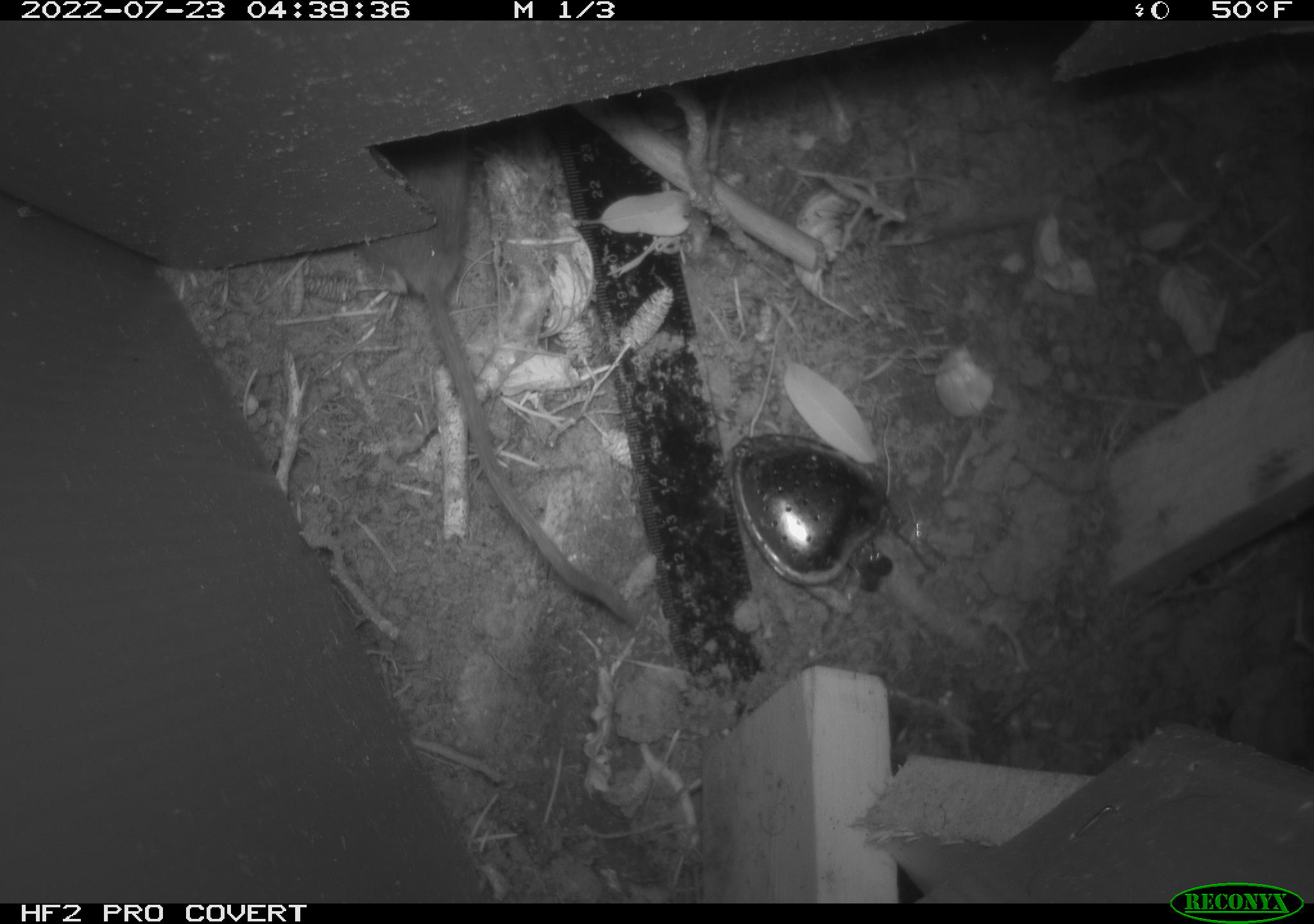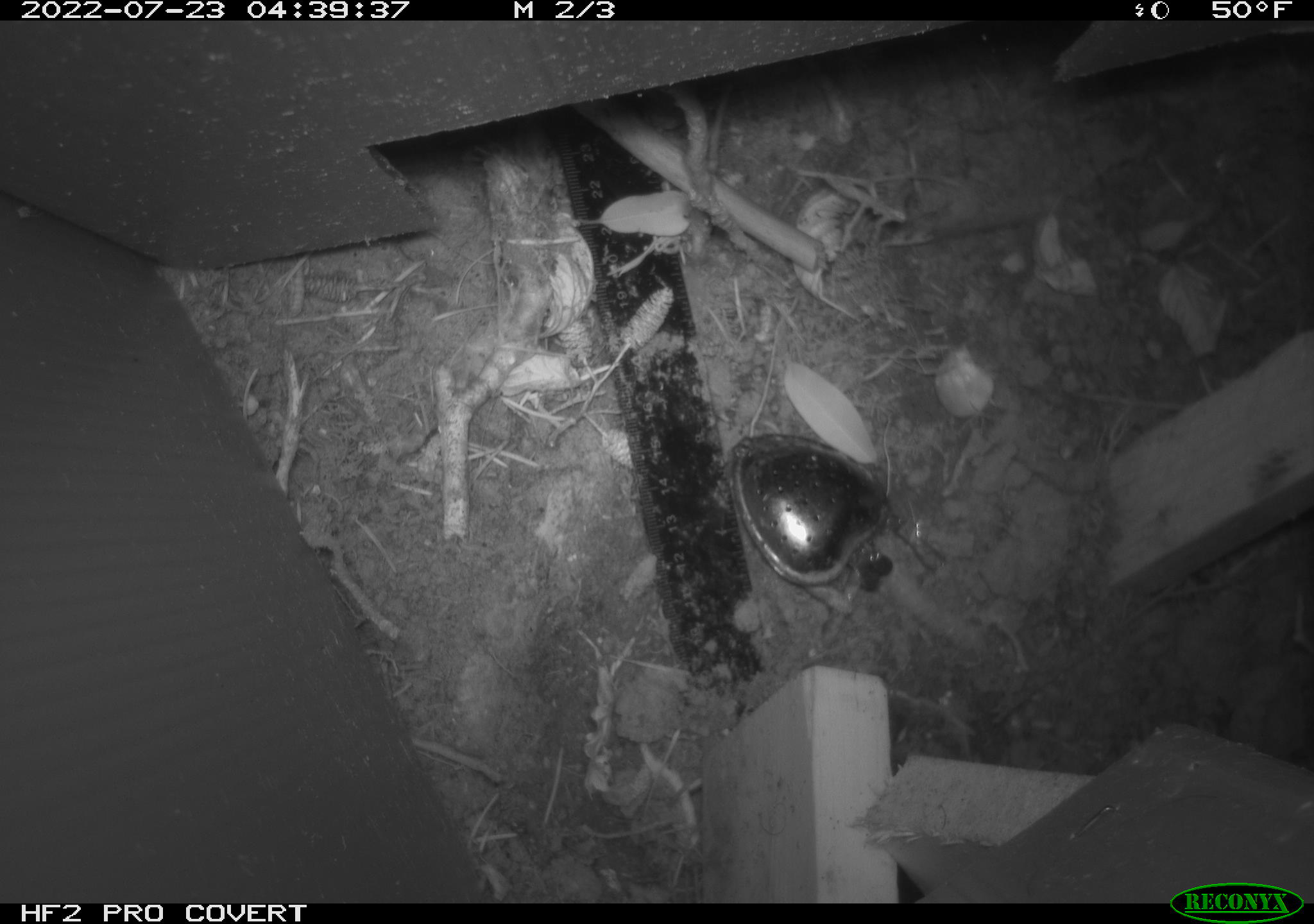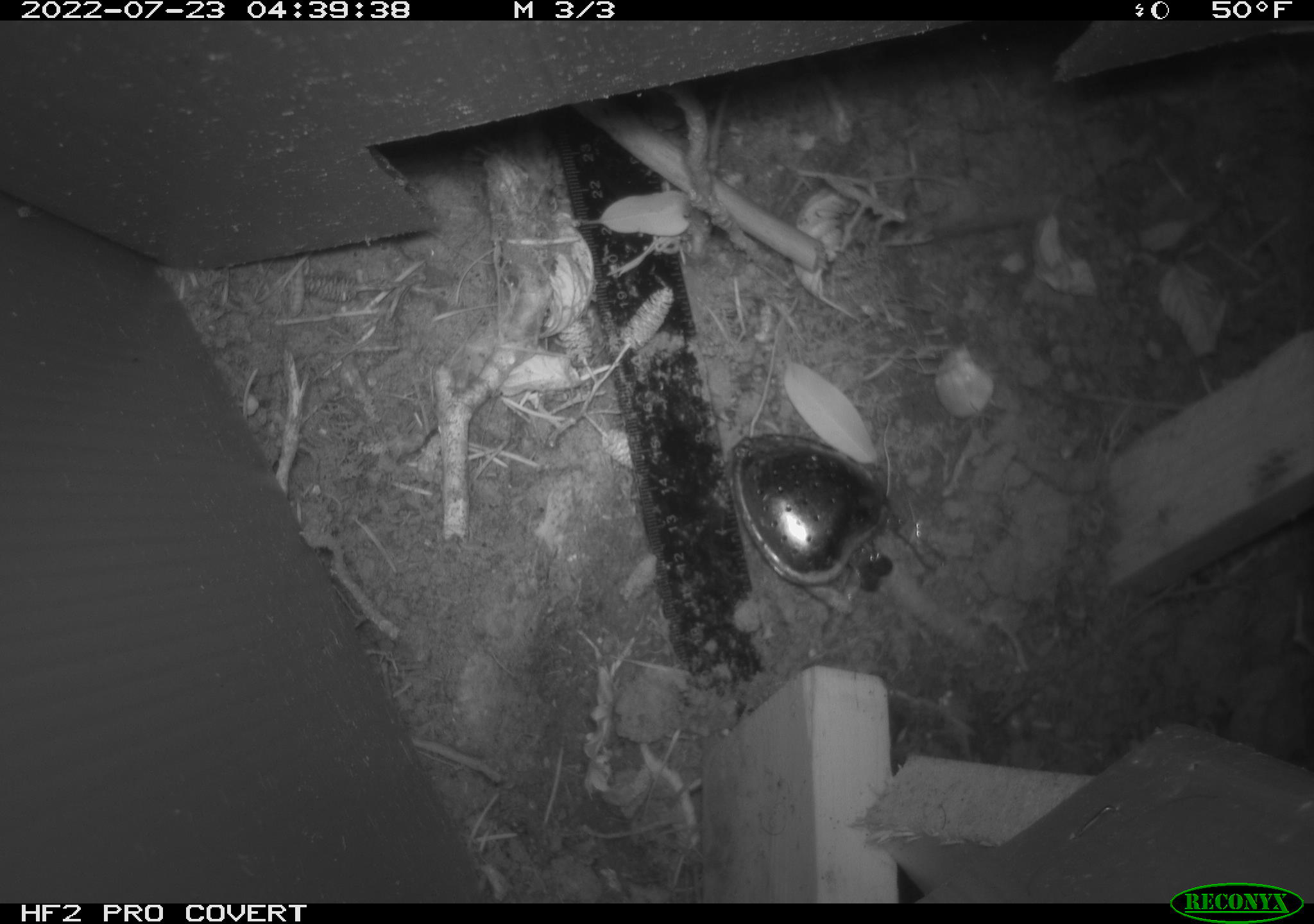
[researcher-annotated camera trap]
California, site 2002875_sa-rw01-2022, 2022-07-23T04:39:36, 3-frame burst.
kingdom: Animalia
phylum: Chordata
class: Mammalia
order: Rodentia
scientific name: Rodentia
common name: rodent